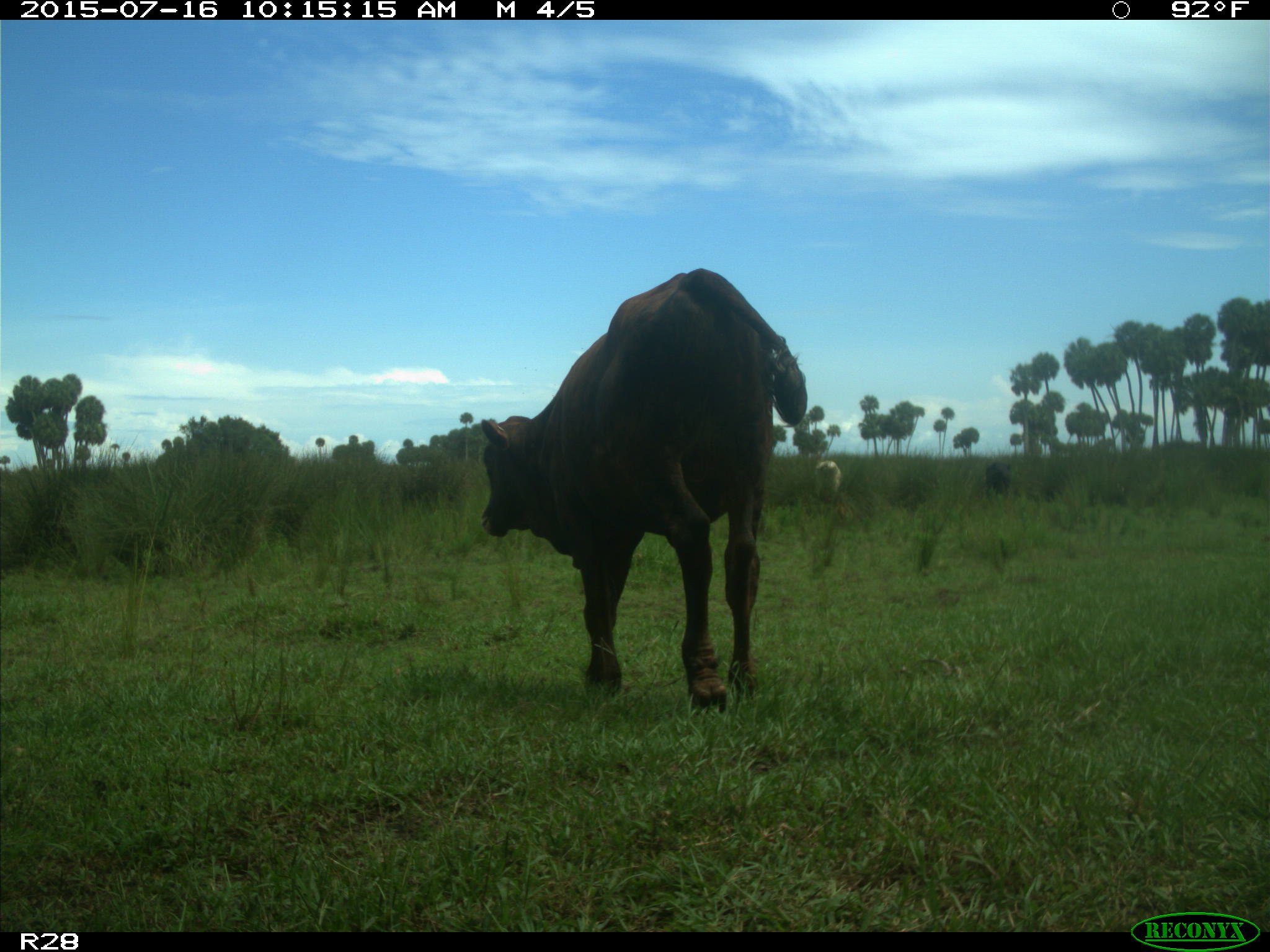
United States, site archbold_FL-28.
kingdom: Animalia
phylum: Chordata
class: Mammalia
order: Artiodactyla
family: Bovidae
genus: Bos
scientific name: Bos taurus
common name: domestic cow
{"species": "Bos taurus (domestic cow)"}